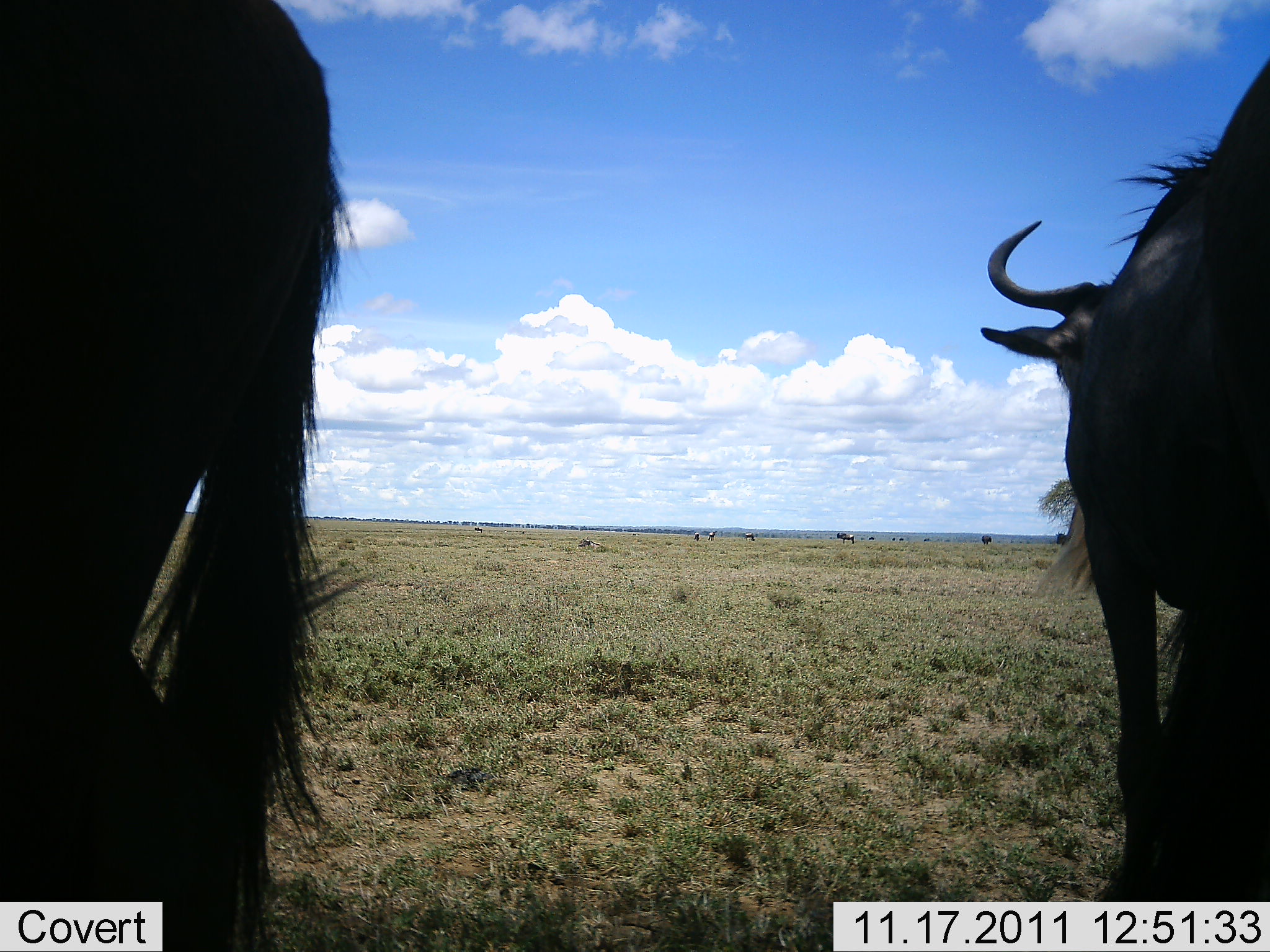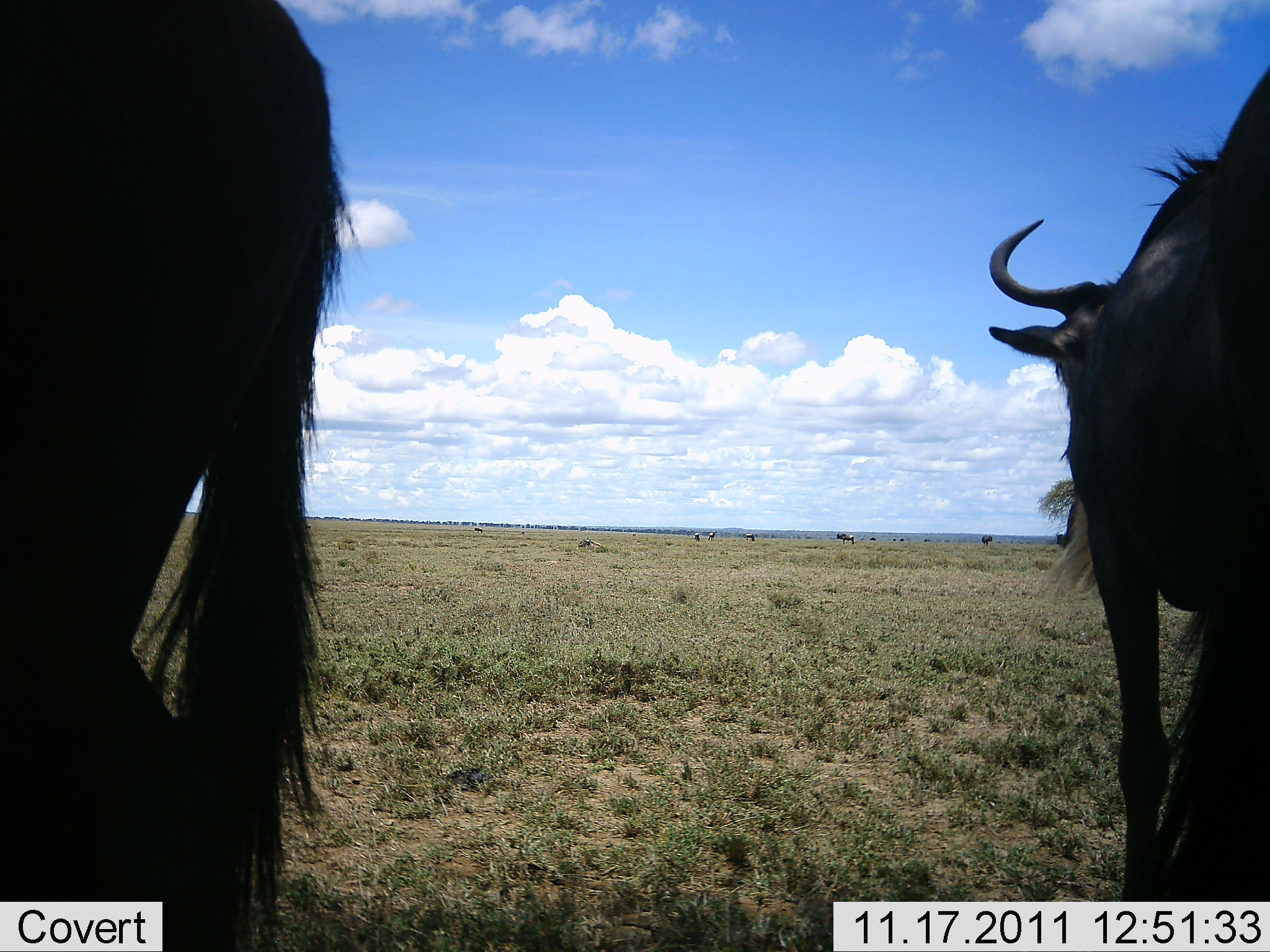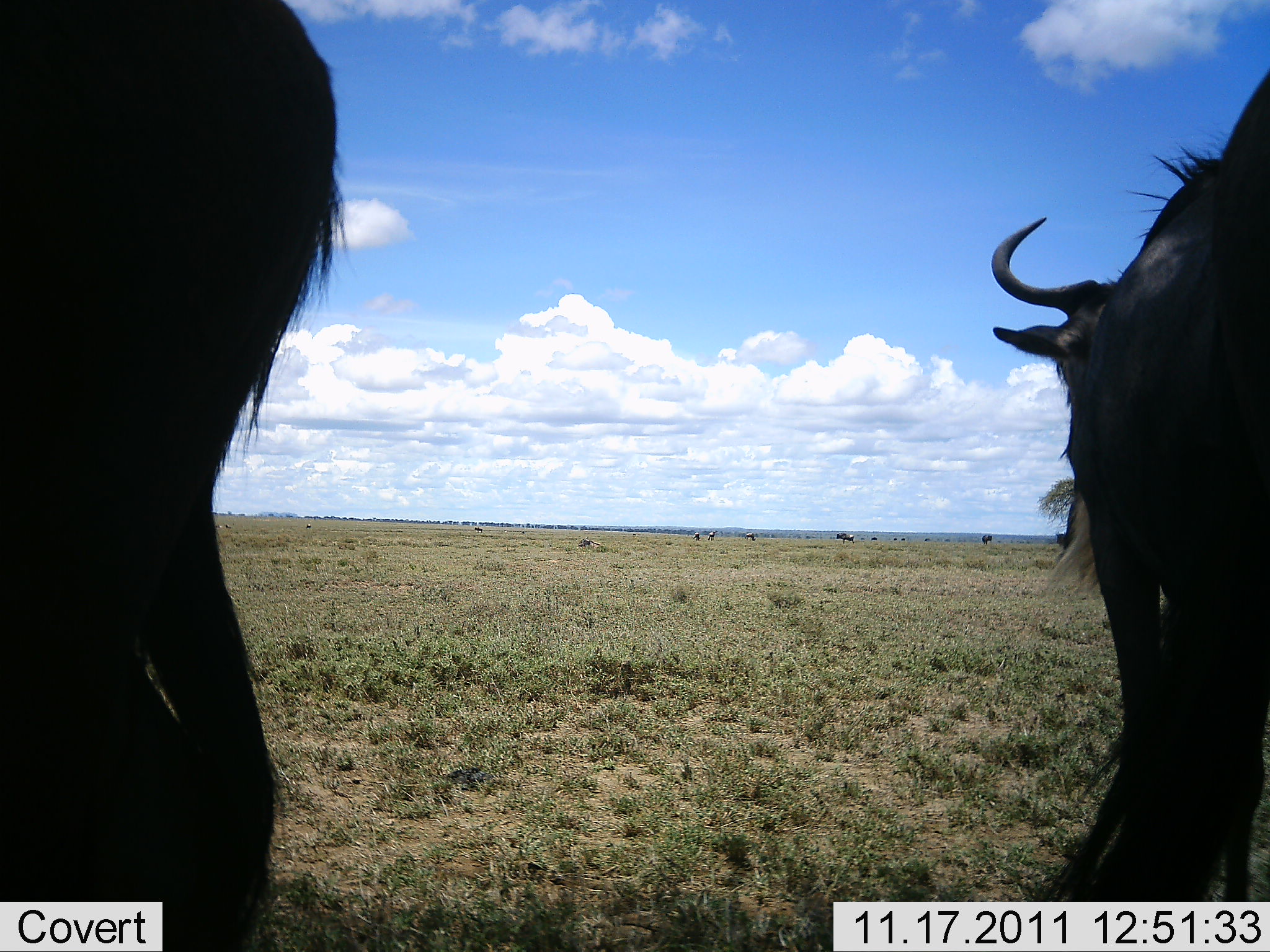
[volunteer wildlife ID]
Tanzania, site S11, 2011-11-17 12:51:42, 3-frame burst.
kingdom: Animalia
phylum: Chordata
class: Mammalia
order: Artiodactyla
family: Bovidae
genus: Connochaetes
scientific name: Connochaetes taurinus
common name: blue wildebeest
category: wildebeest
Wildebeest (blue wildebeest) (Connochaetes taurinus), count 2. Behavior (volunteer vote fractions): standing 100%, resting 10%, moving 0%, interacting 0%. Young present (vote fraction): 0%. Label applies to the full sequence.